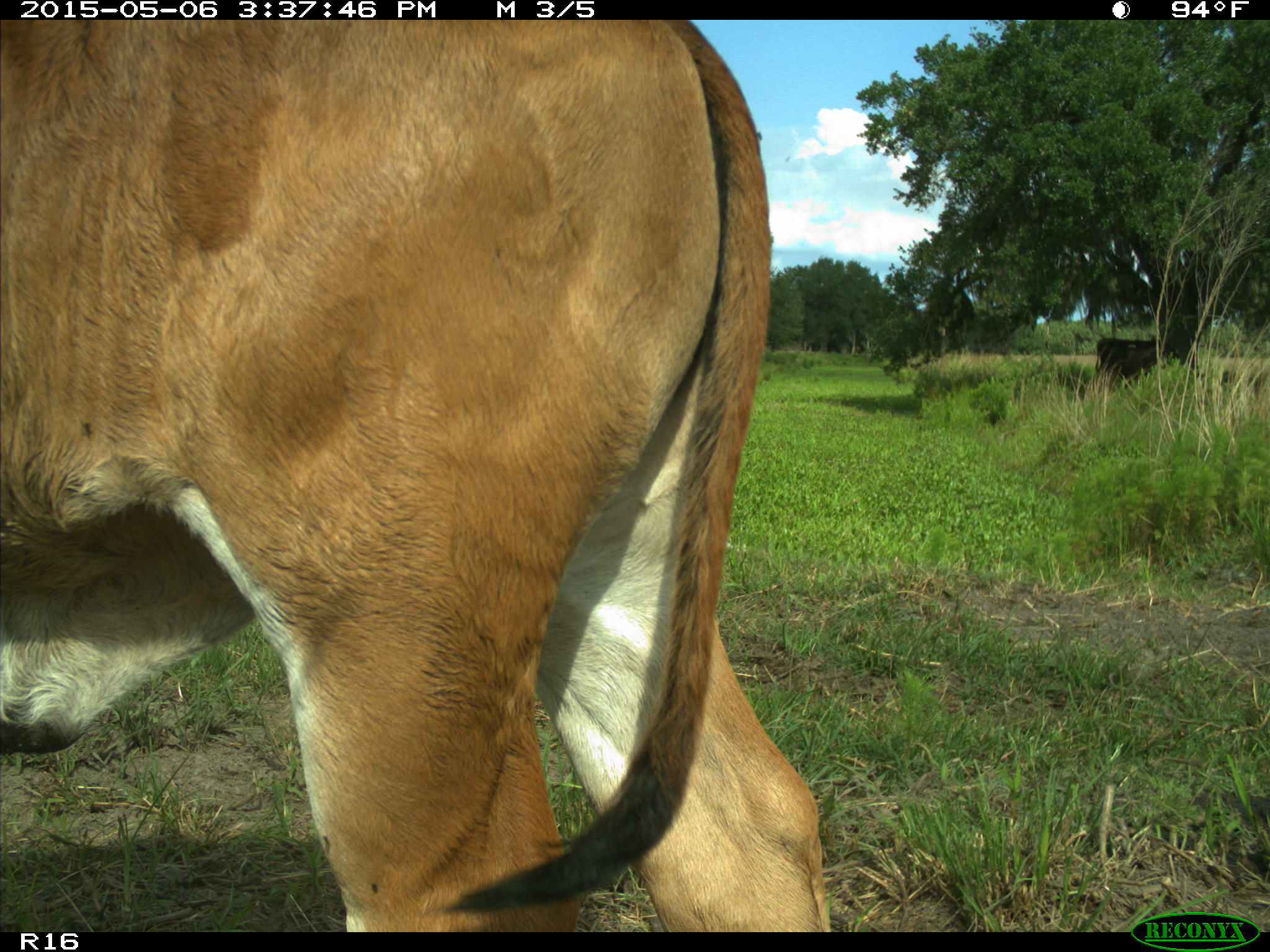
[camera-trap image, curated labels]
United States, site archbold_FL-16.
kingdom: Animalia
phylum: Chordata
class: Mammalia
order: Artiodactyla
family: Bovidae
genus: Bos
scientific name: Bos taurus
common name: domestic cow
Bos taurus (domestic cow).